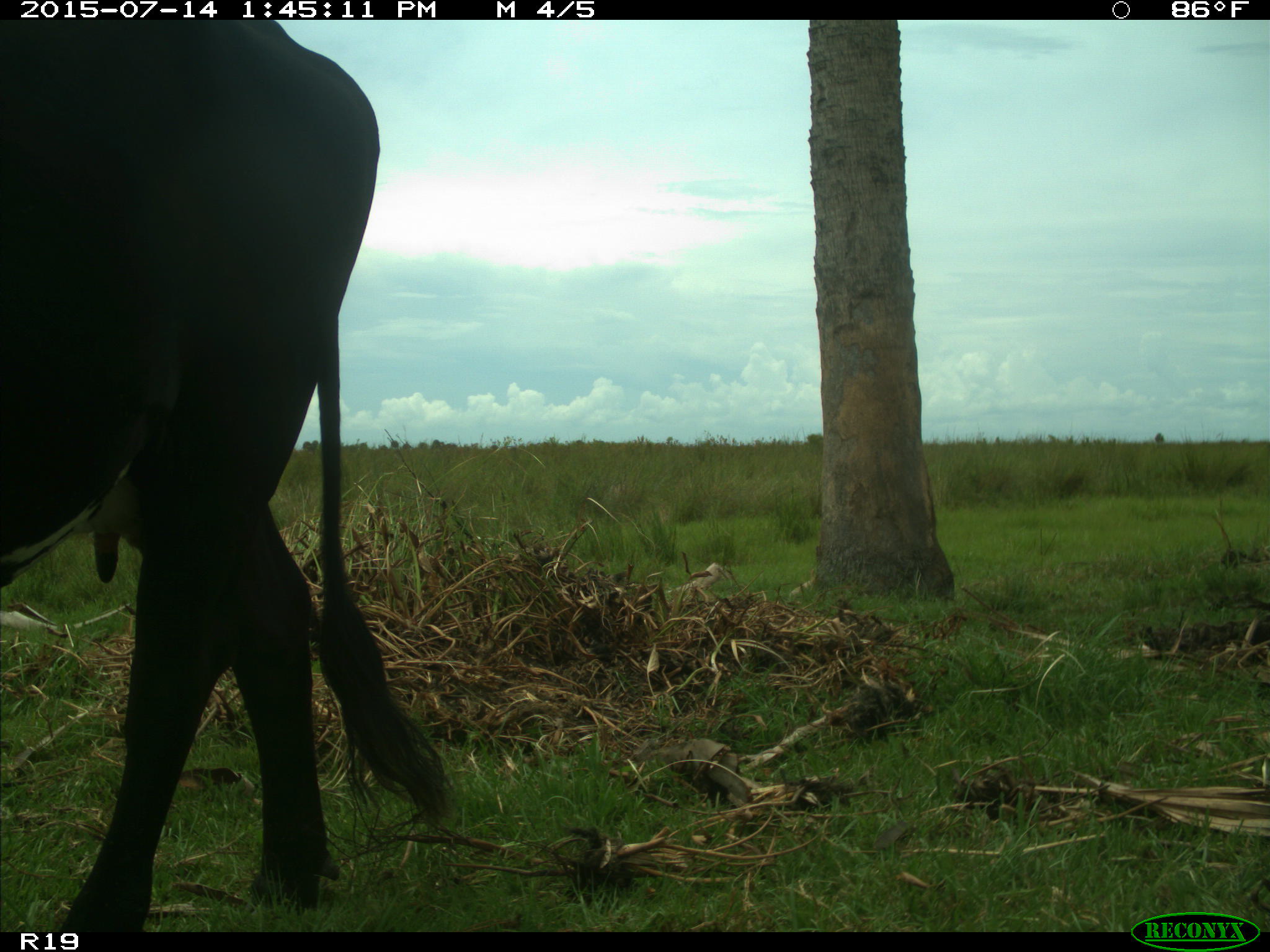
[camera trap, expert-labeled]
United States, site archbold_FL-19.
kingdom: Animalia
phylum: Chordata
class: Mammalia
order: Artiodactyla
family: Bovidae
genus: Bos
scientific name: Bos taurus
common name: domestic cow